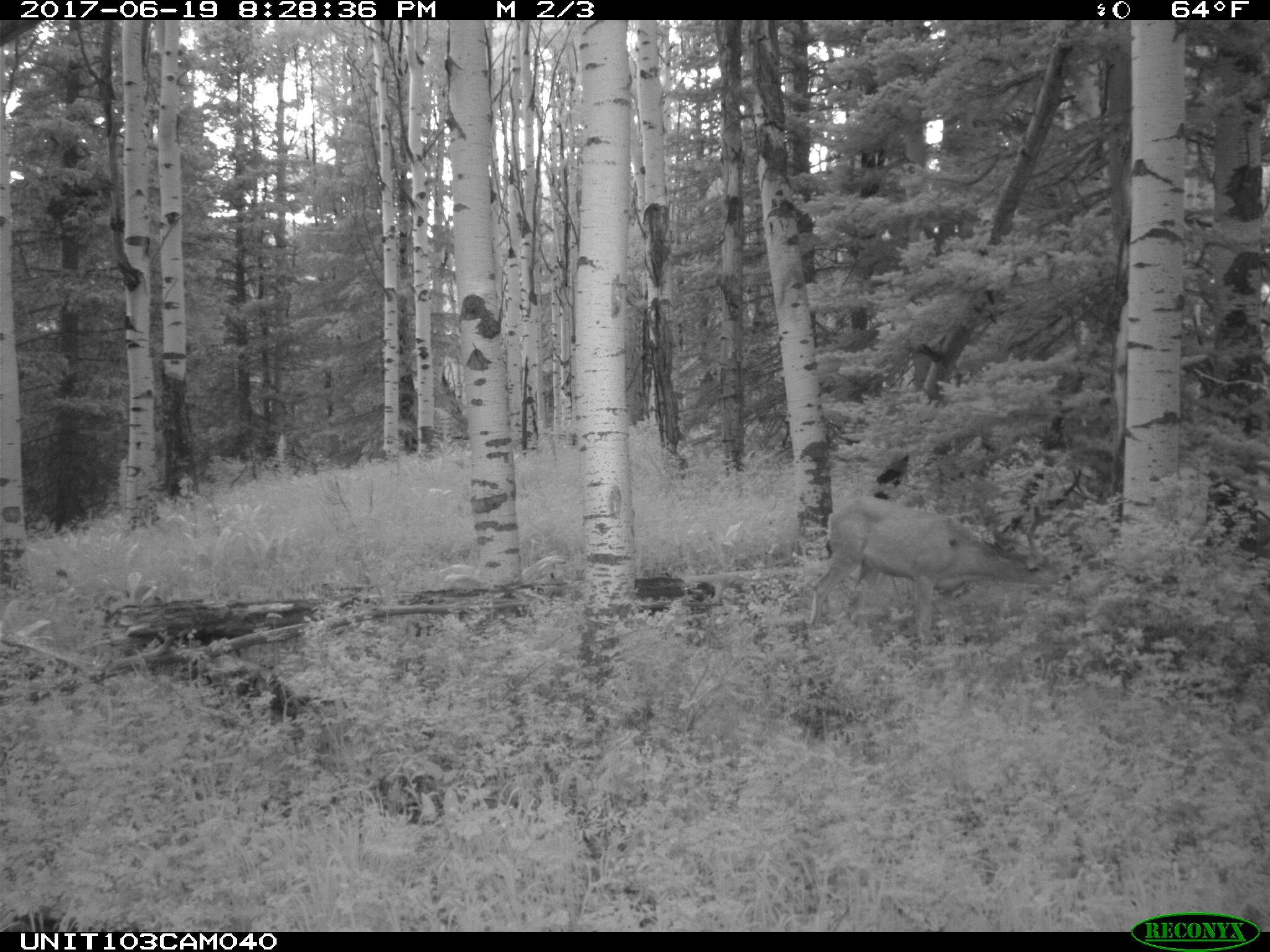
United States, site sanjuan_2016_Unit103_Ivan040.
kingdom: Animalia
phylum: Chordata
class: Mammalia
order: Artiodactyla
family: Cervidae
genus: Odocoileus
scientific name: Odocoileus hemionus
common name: mule deer